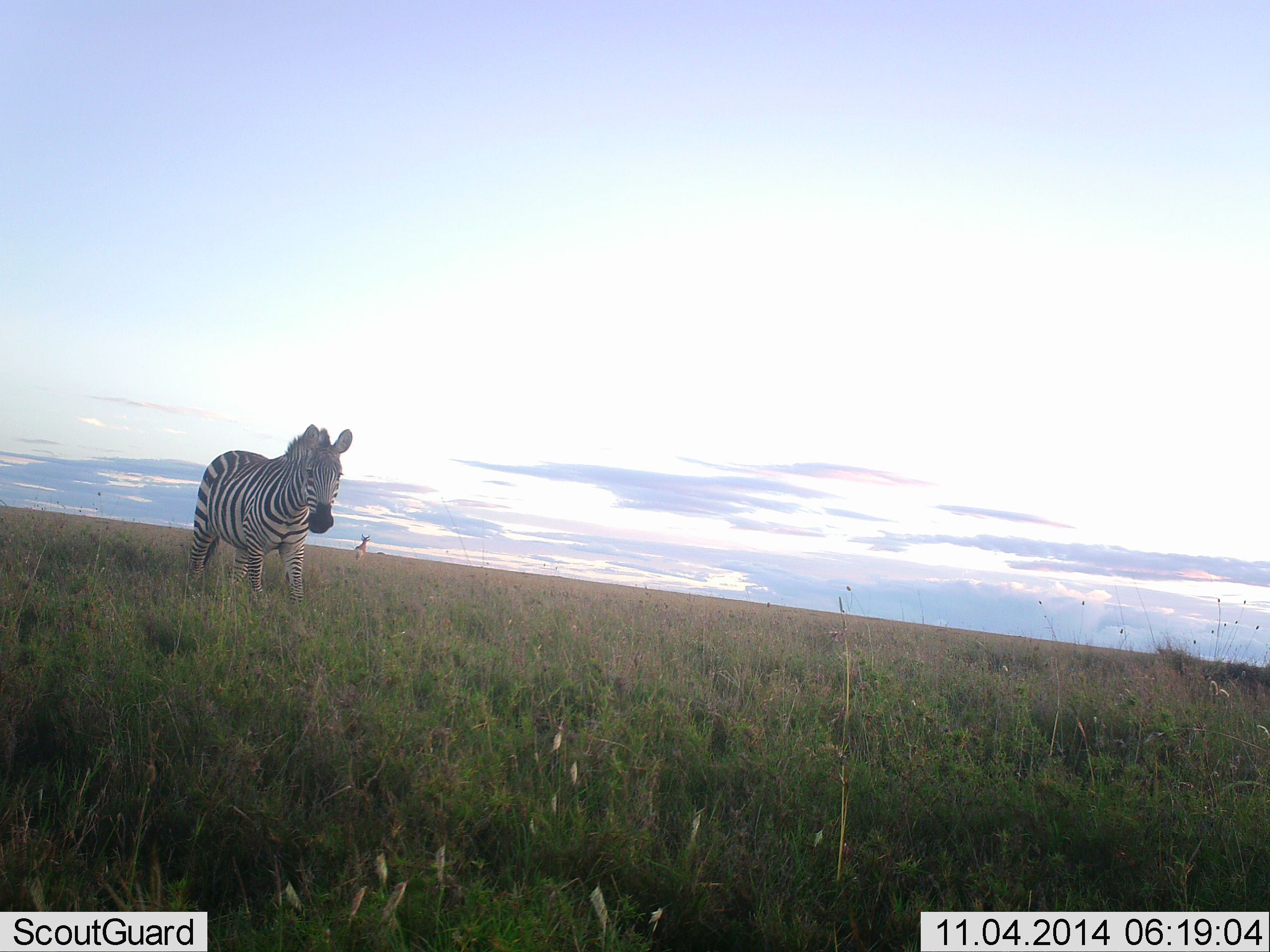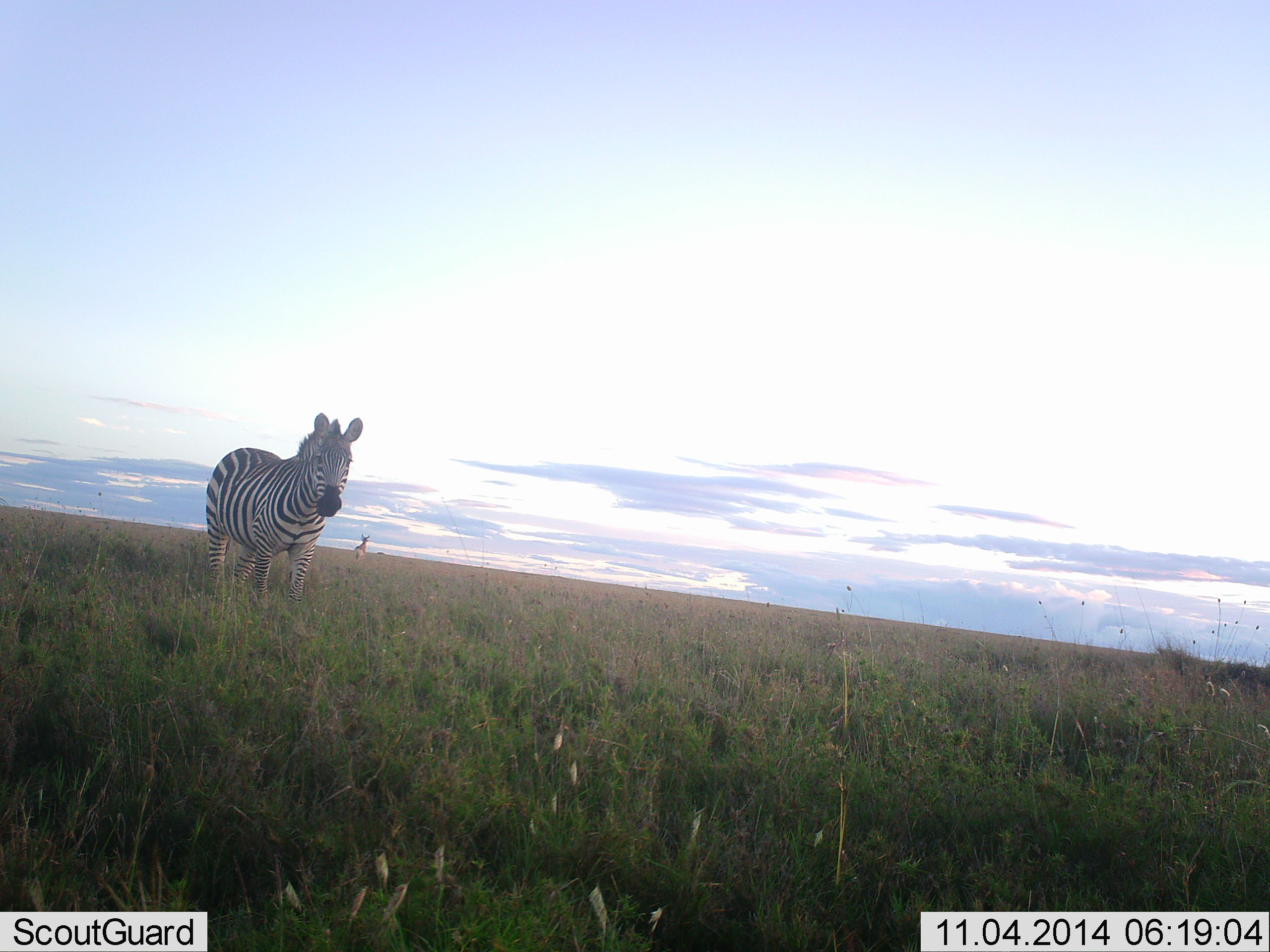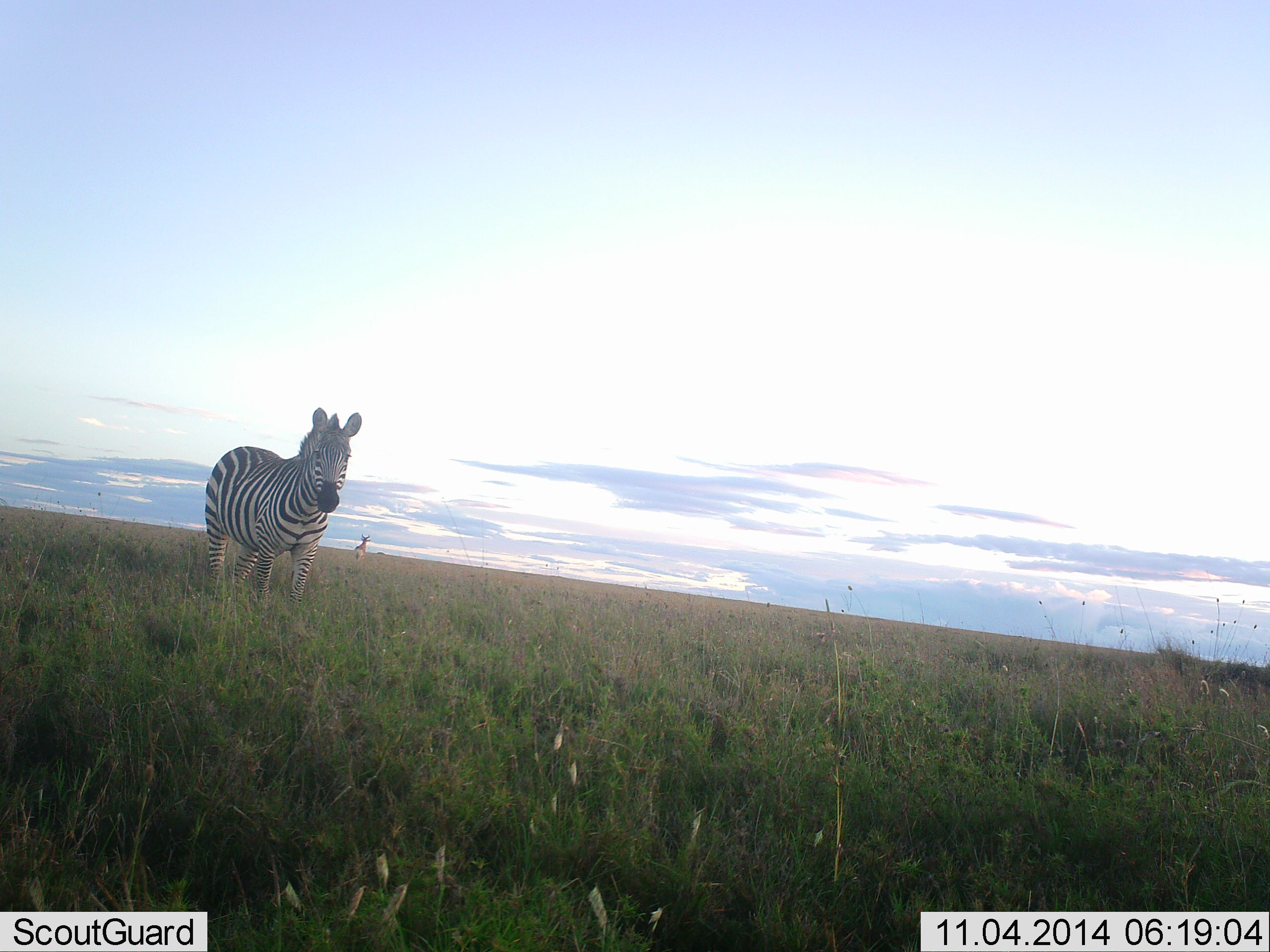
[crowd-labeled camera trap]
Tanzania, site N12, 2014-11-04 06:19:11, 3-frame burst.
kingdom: Animalia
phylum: Chordata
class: Mammalia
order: Perissodactyla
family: Equidae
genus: Equus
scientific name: Equus quagga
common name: plains zebra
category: zebra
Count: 1.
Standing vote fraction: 92%.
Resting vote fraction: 0%.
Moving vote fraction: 8%.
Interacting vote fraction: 0%.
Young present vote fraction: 0%.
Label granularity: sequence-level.